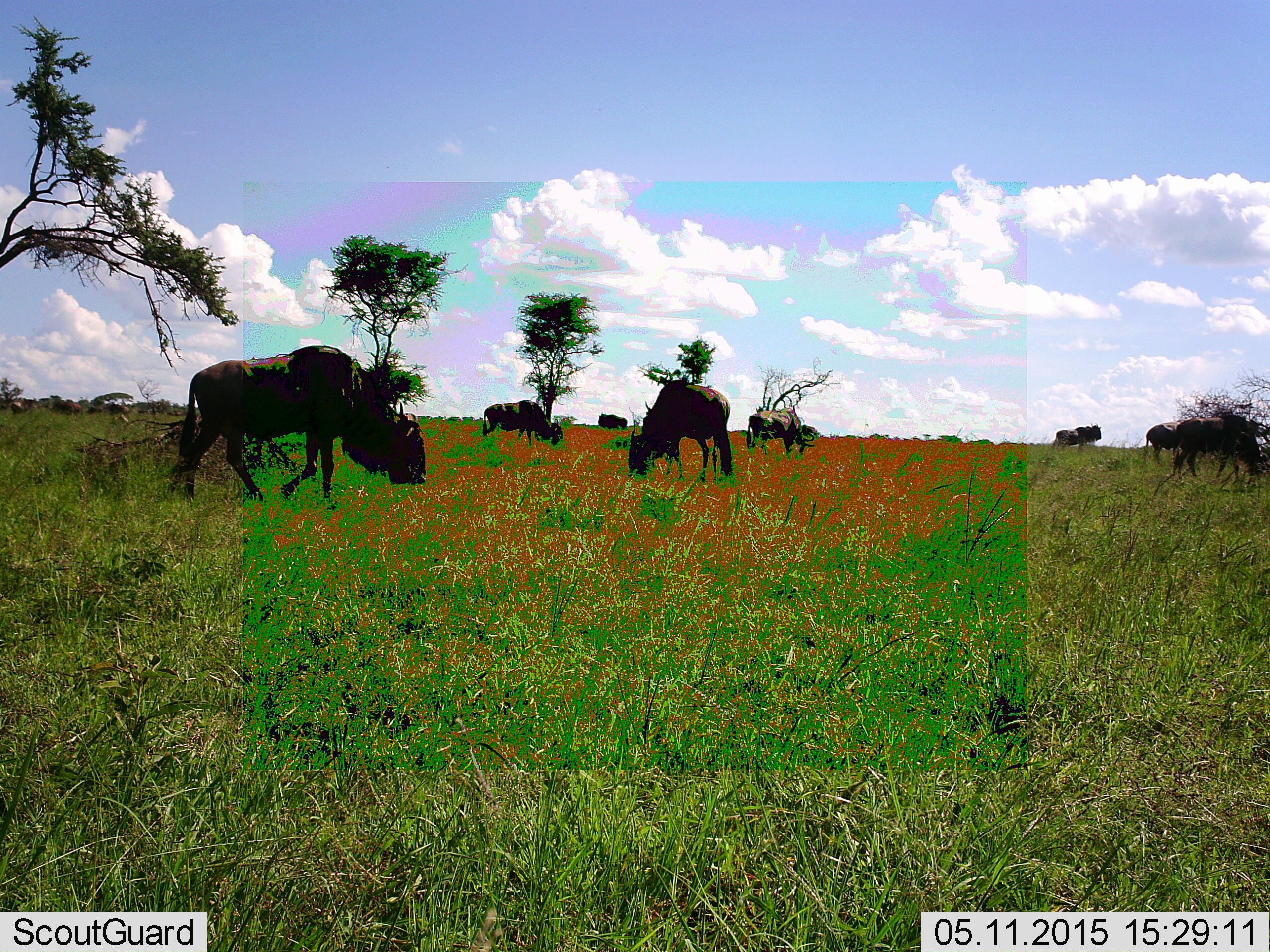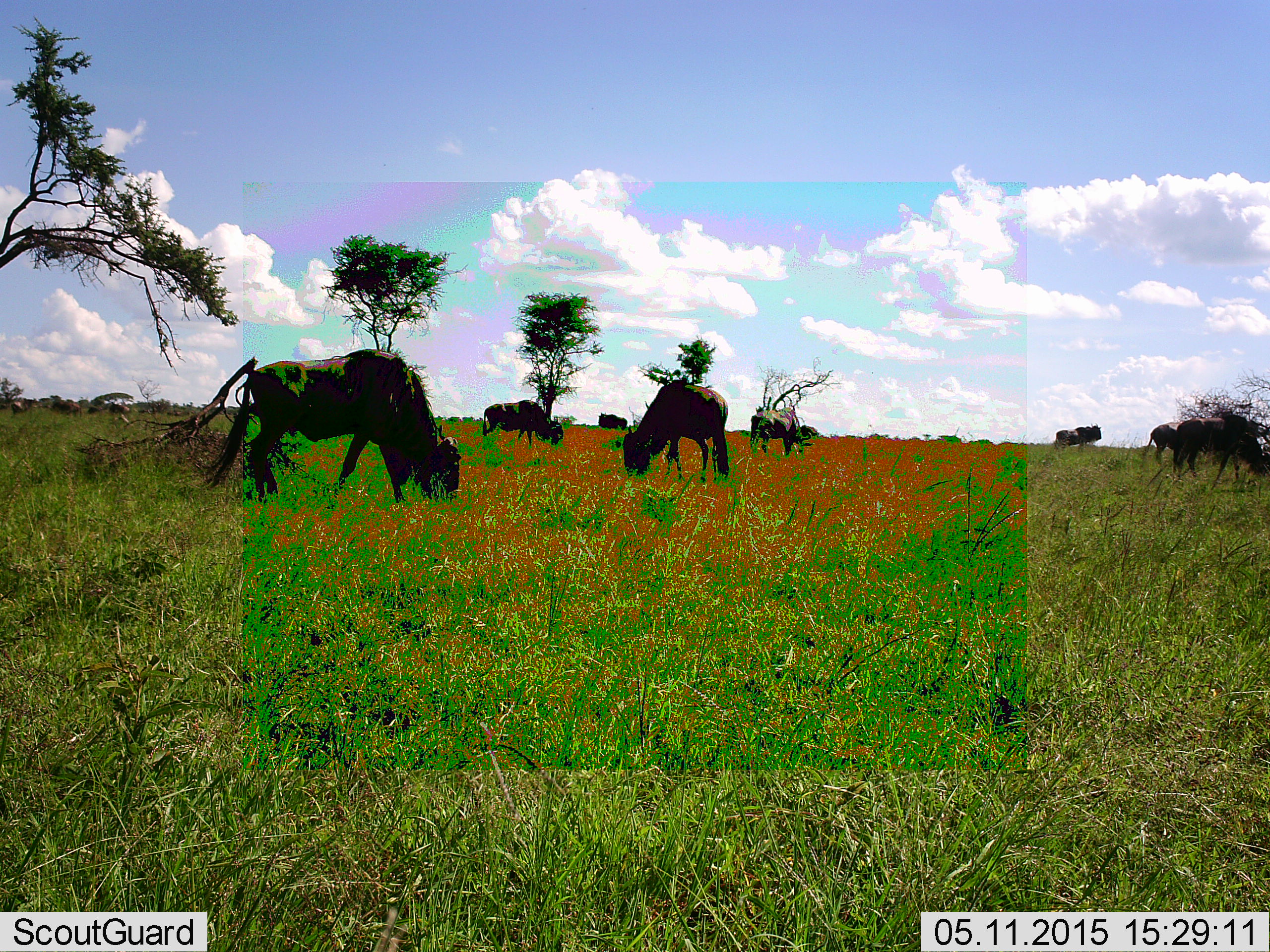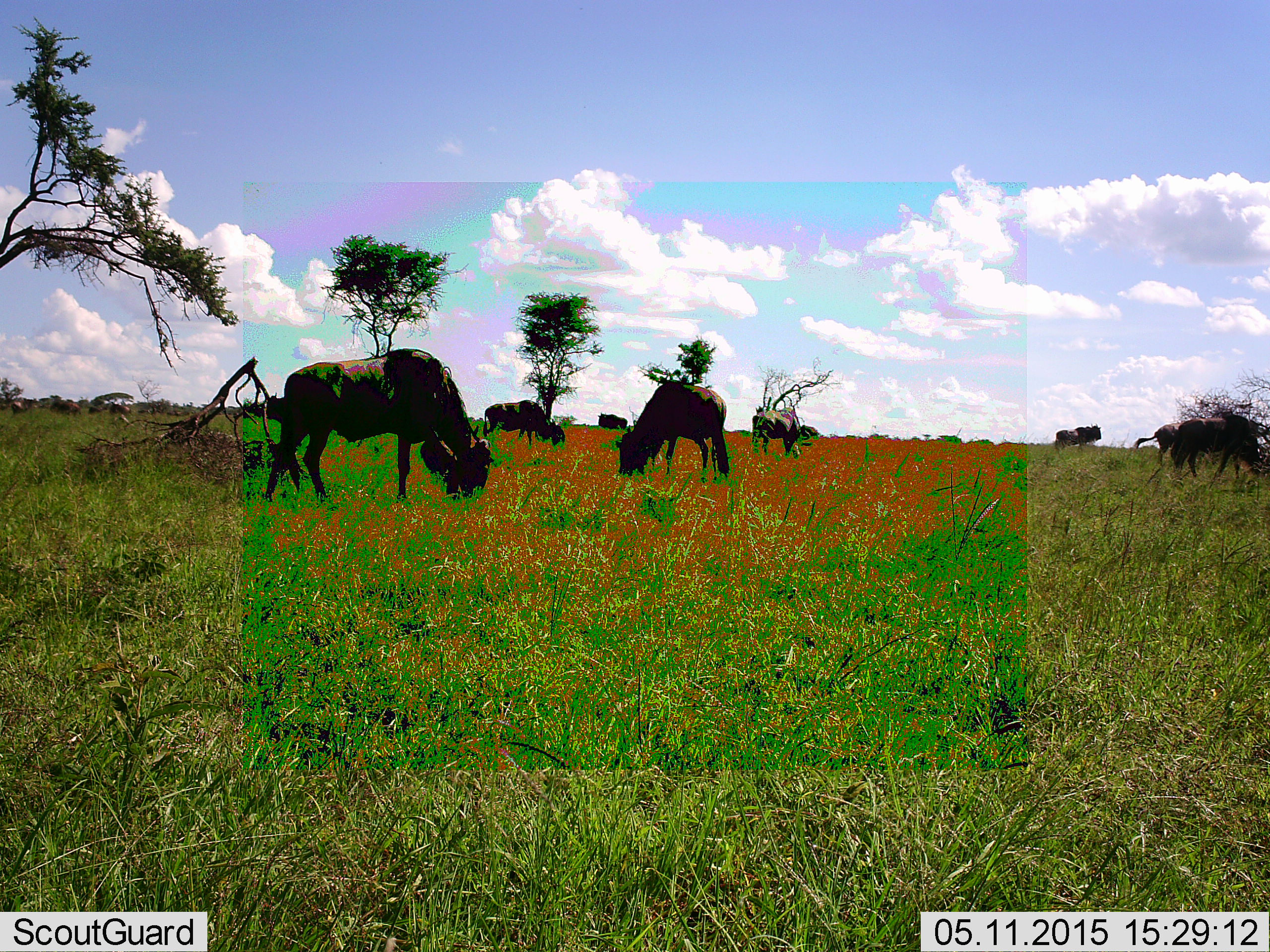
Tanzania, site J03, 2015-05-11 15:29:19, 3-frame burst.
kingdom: Animalia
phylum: Chordata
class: Mammalia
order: Artiodactyla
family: Bovidae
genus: Connochaetes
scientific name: Connochaetes taurinus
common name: blue wildebeest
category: wildebeest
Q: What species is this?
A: Wildebeest (blue wildebeest) (Connochaetes taurinus).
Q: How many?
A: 8.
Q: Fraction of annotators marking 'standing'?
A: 30%.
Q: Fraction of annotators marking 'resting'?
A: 0%.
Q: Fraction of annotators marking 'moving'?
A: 40%.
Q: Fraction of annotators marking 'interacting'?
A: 0%.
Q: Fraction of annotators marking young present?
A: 0%.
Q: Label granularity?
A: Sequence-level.